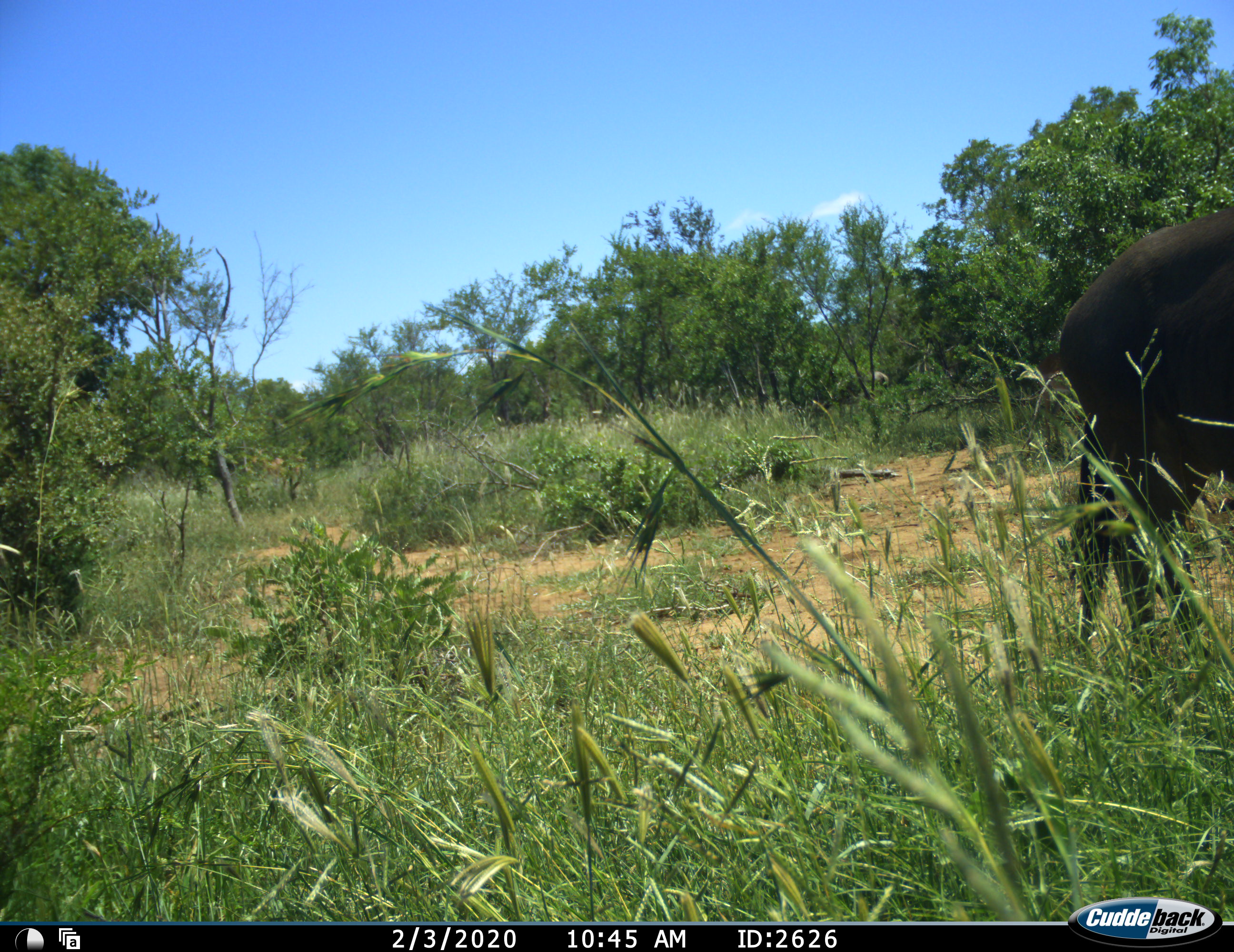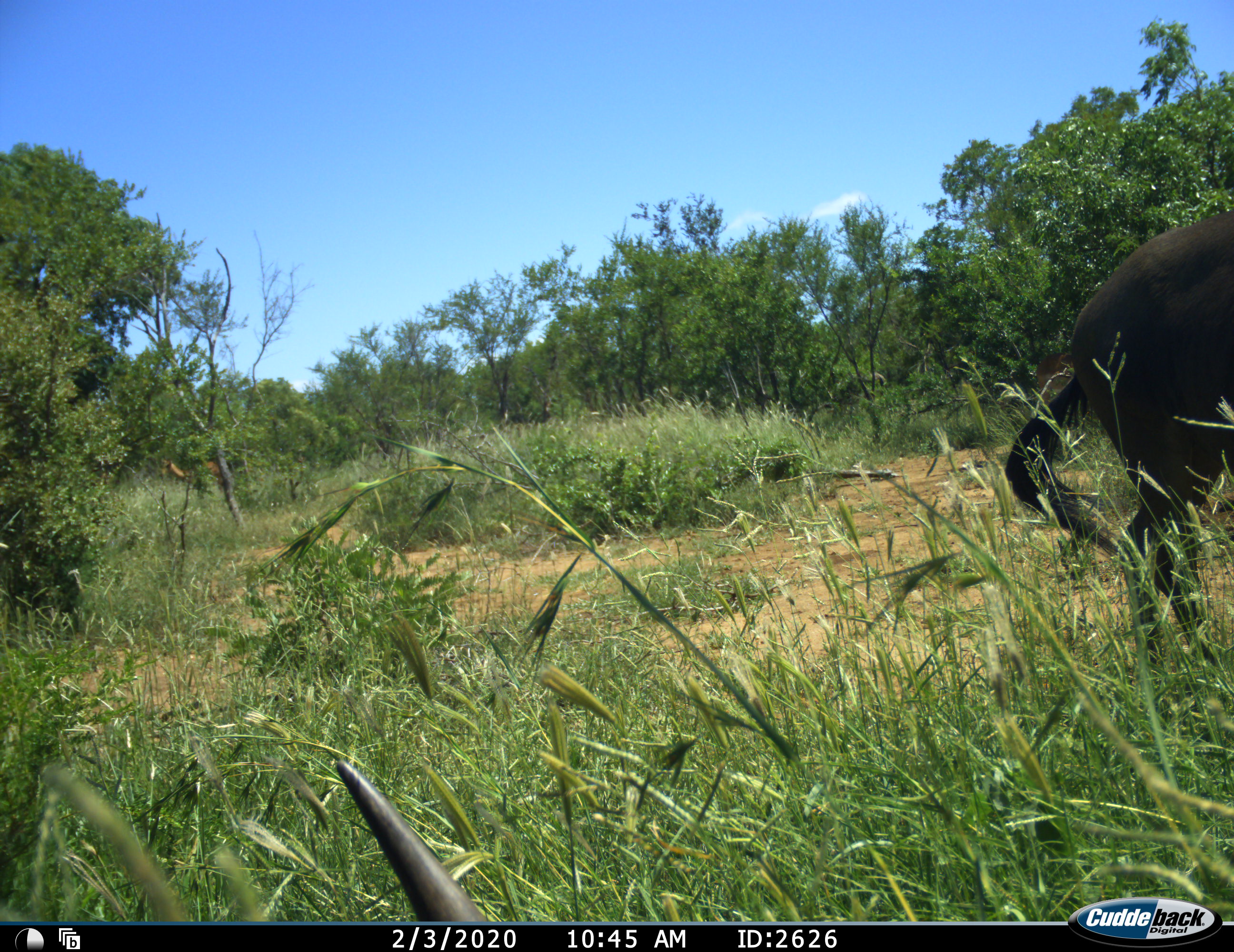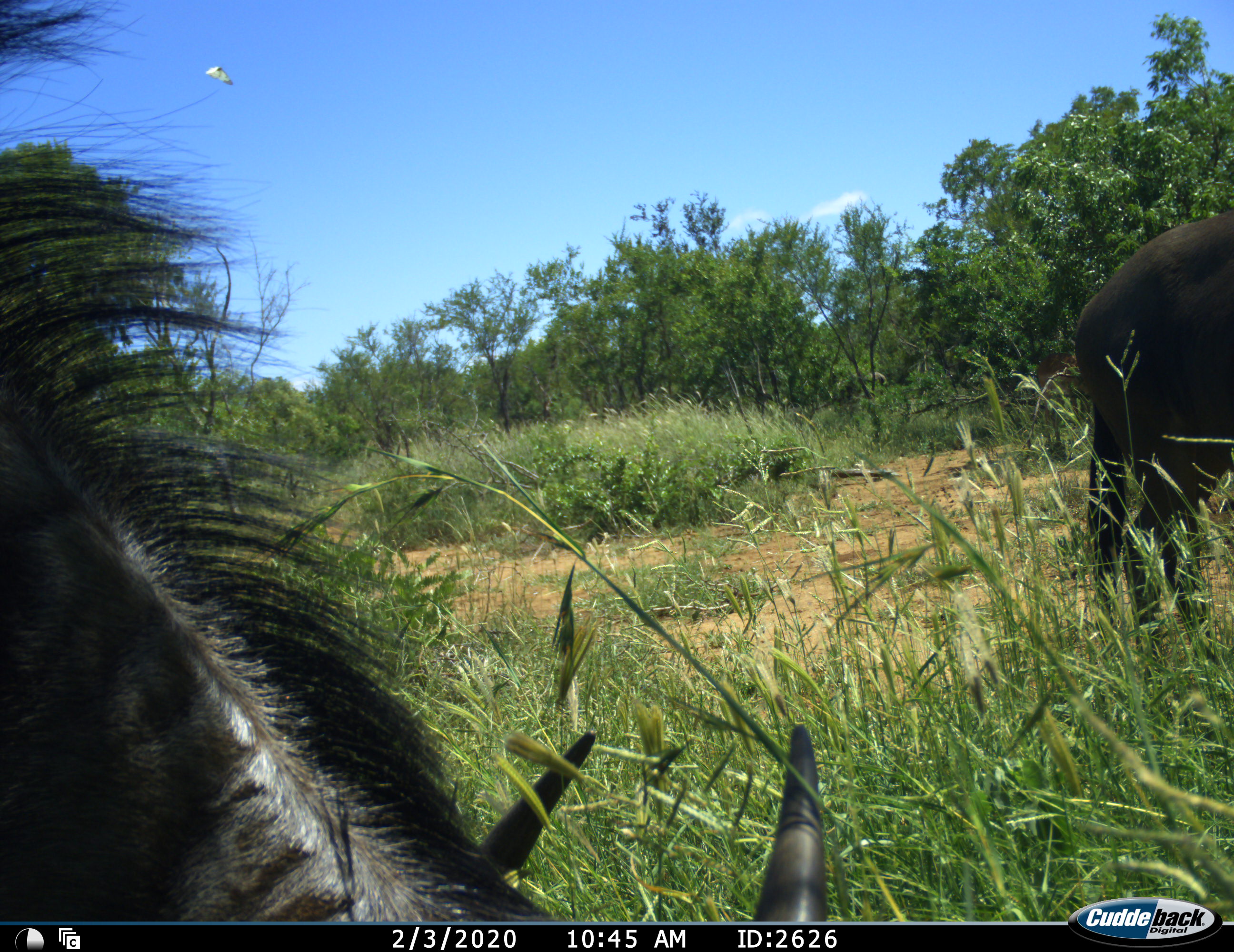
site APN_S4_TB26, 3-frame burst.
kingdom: Animalia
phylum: Chordata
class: Mammalia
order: Artiodactyla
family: Bovidae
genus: Connochaetes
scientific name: Connochaetes taurinus taurinus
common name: blue wildebeest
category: wildebeestblue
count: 2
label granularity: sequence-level